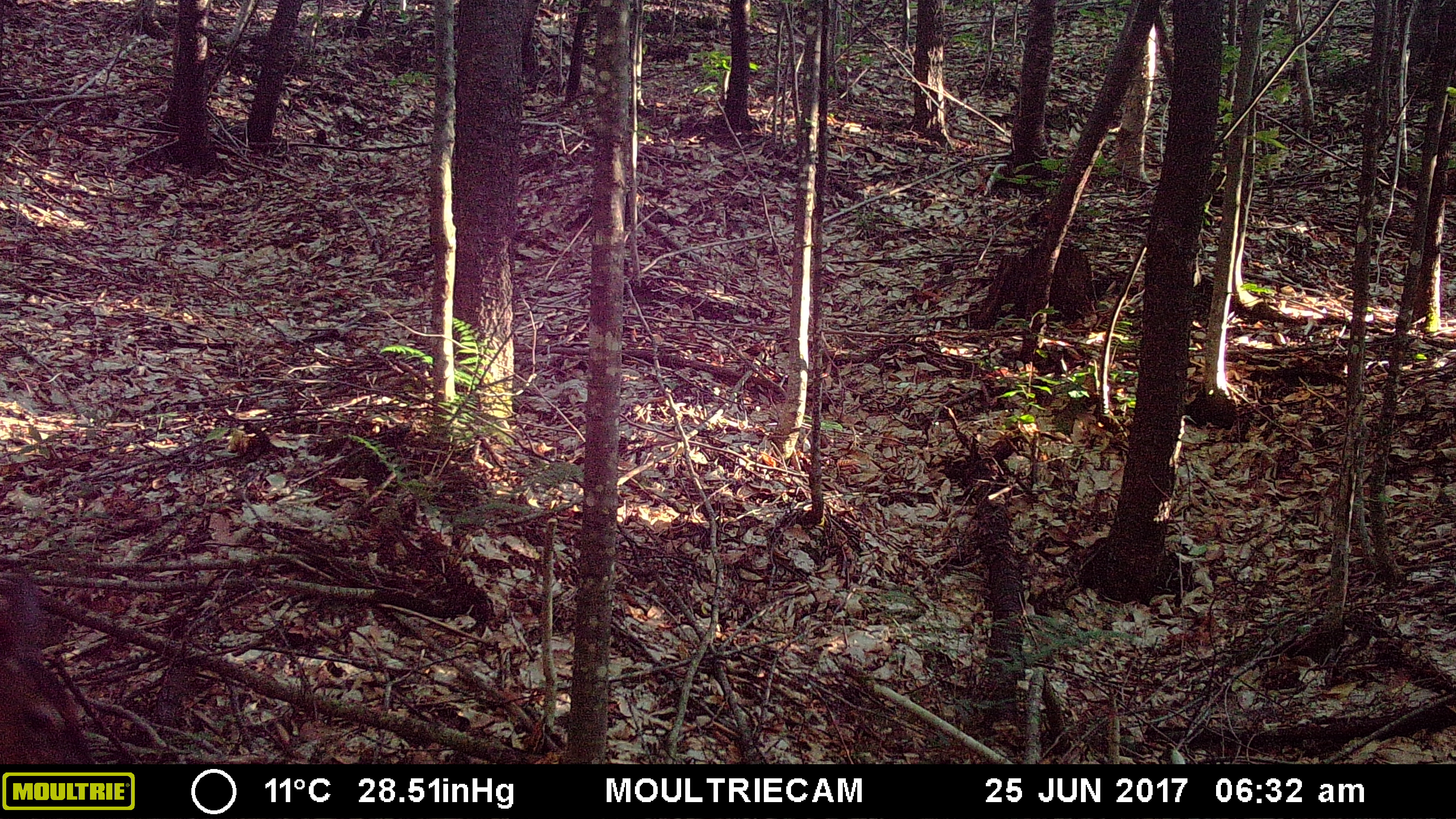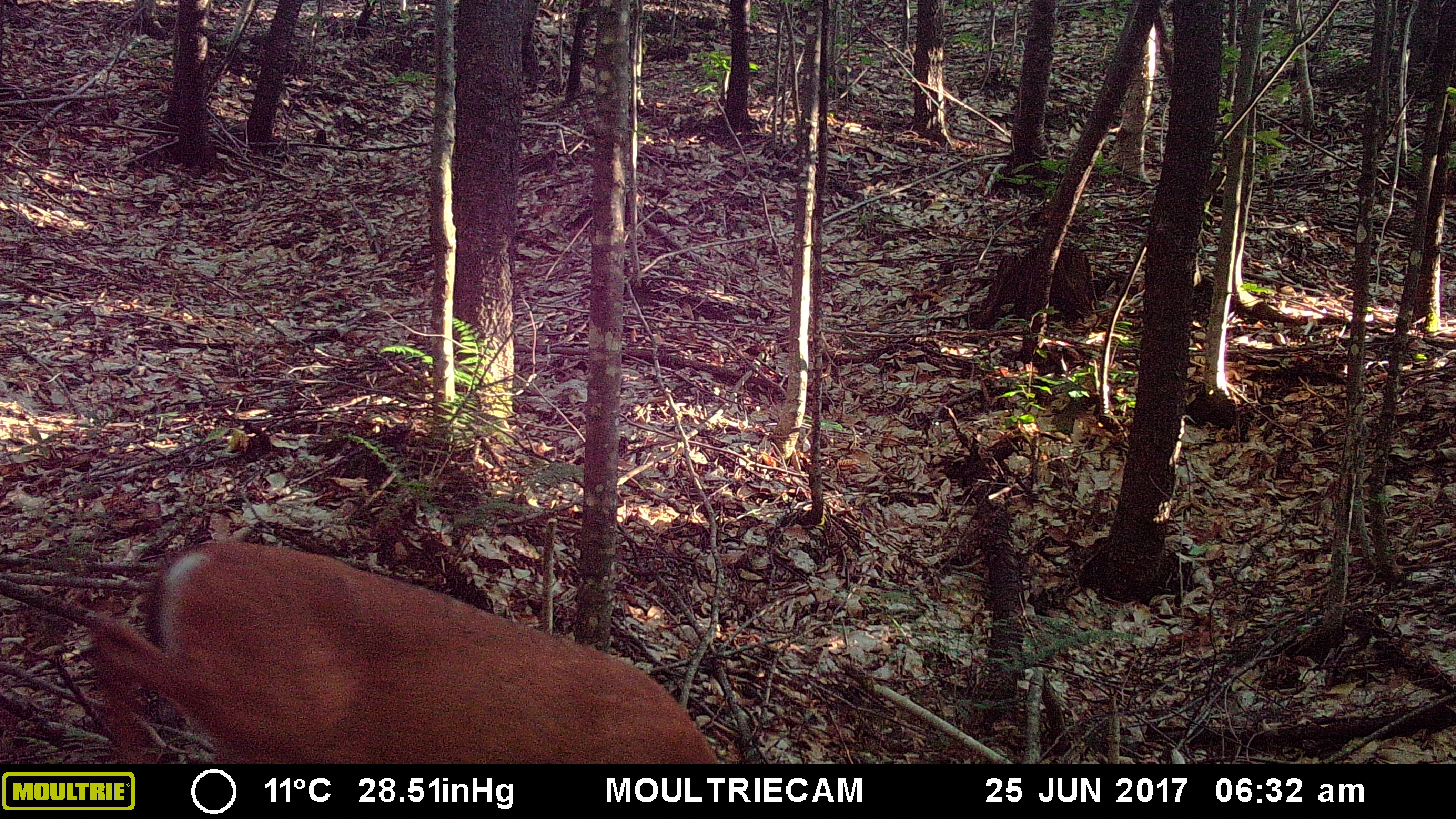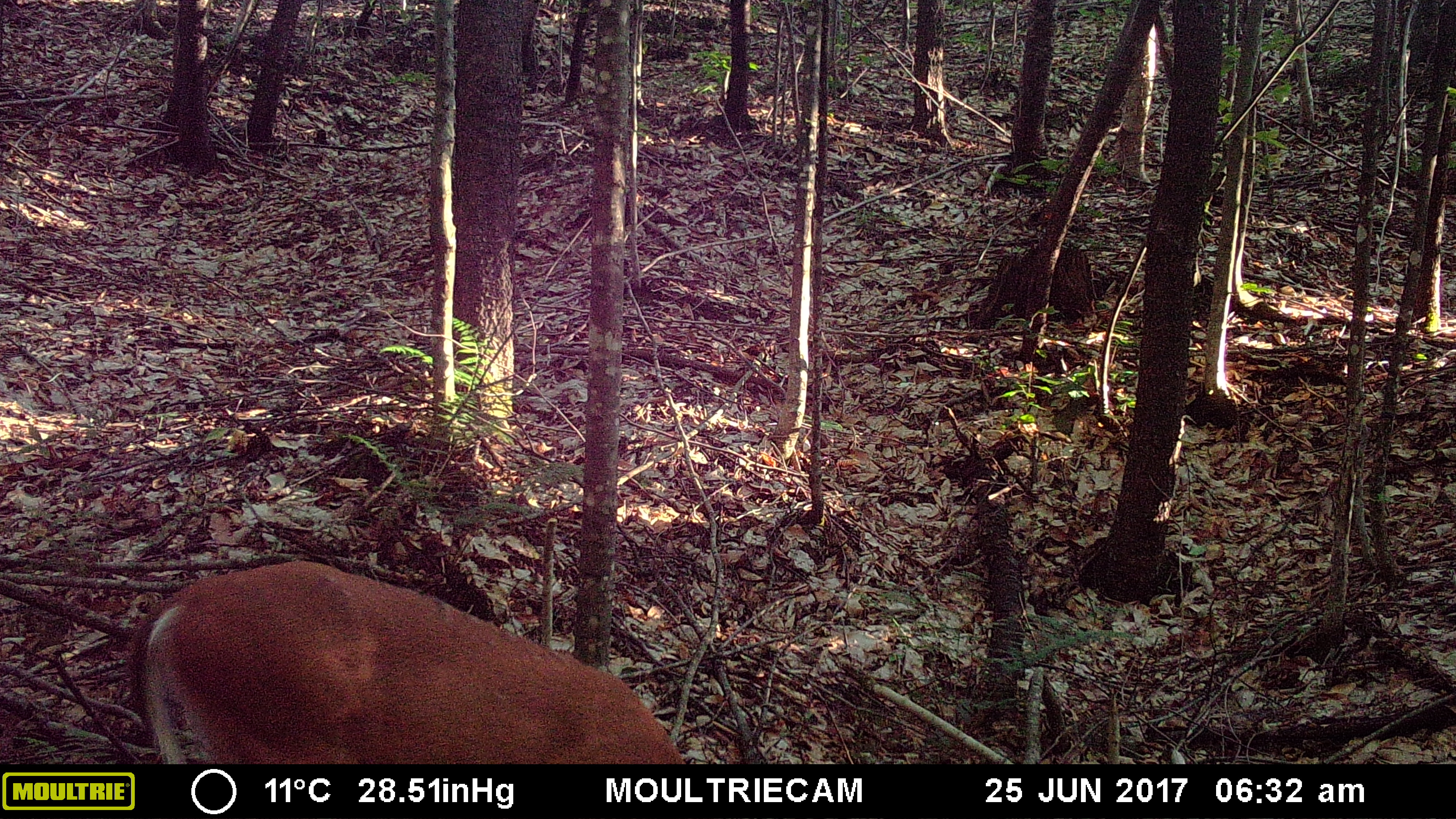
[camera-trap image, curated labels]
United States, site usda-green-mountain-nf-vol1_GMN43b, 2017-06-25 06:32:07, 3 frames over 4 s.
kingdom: Animalia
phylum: Chordata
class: Mammalia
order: Artiodactyla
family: Cervidae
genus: Odocoileus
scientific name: Odocoileus virginianus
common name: white-tailed deer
White-tailed deer (Odocoileus virginianus).